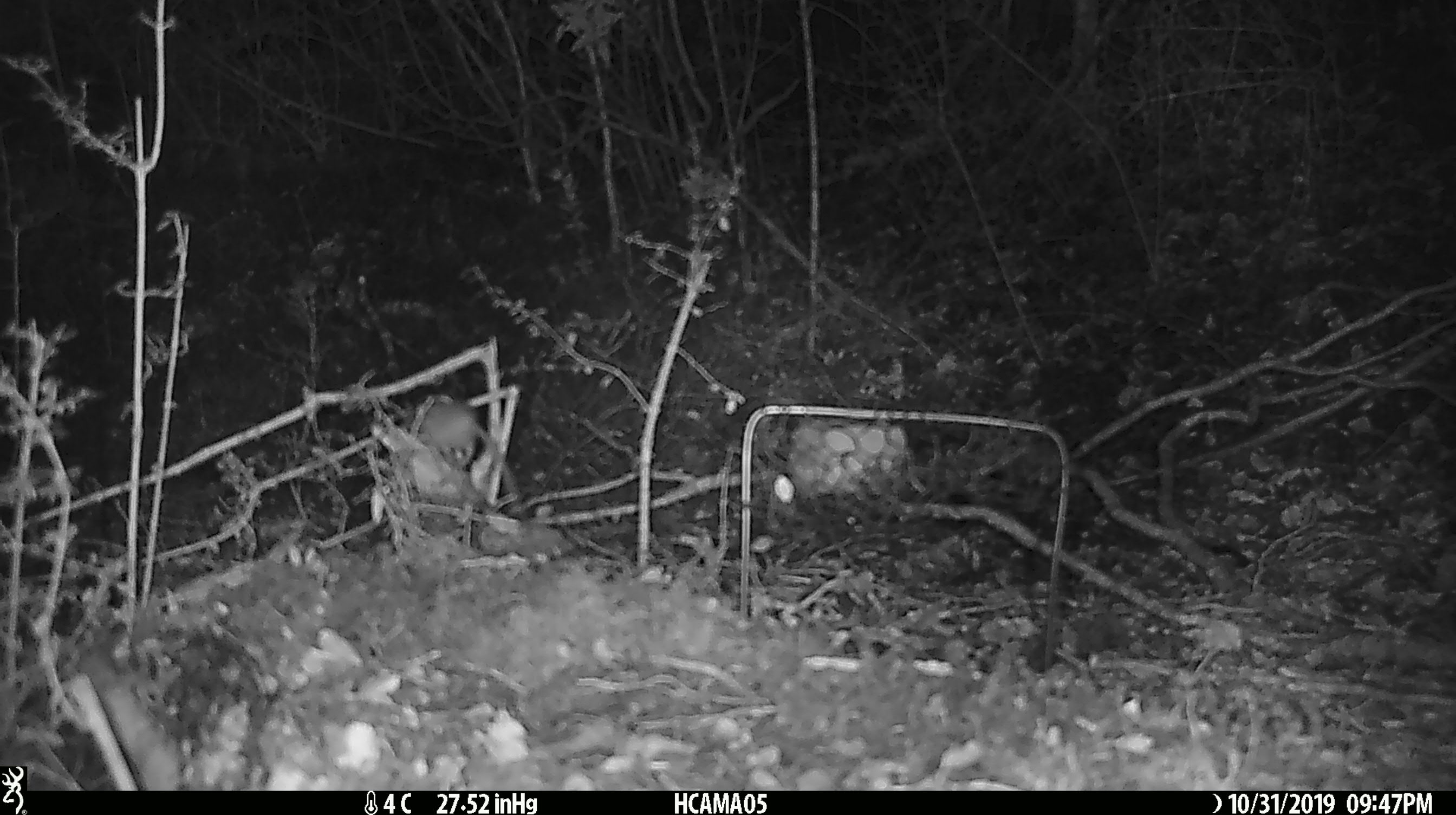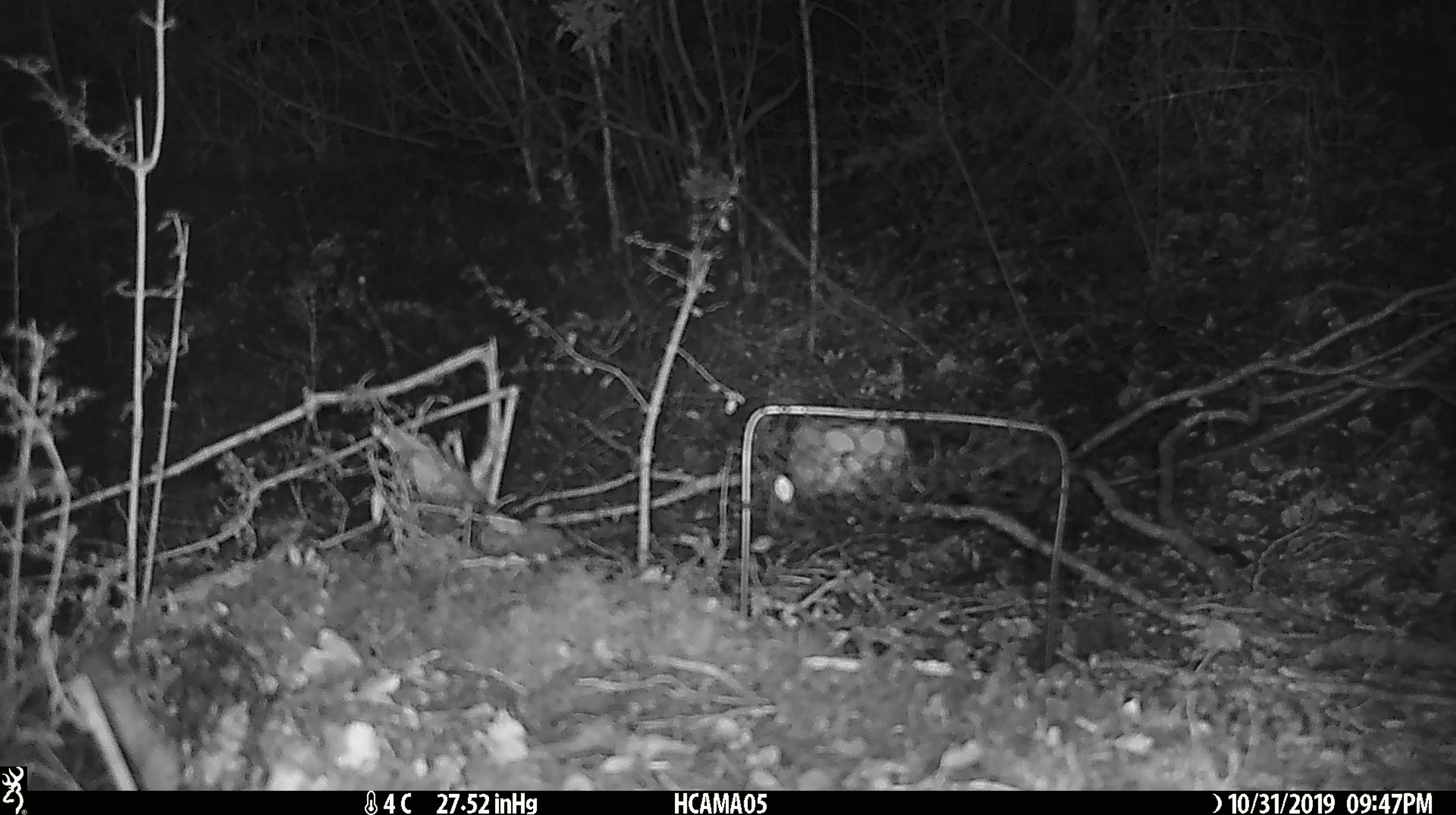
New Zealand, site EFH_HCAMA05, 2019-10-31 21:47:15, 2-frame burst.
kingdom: Animalia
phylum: Chordata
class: Mammalia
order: Rodentia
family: Muridae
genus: Mus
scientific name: Mus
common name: mouse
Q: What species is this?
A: Mouse (Mus).